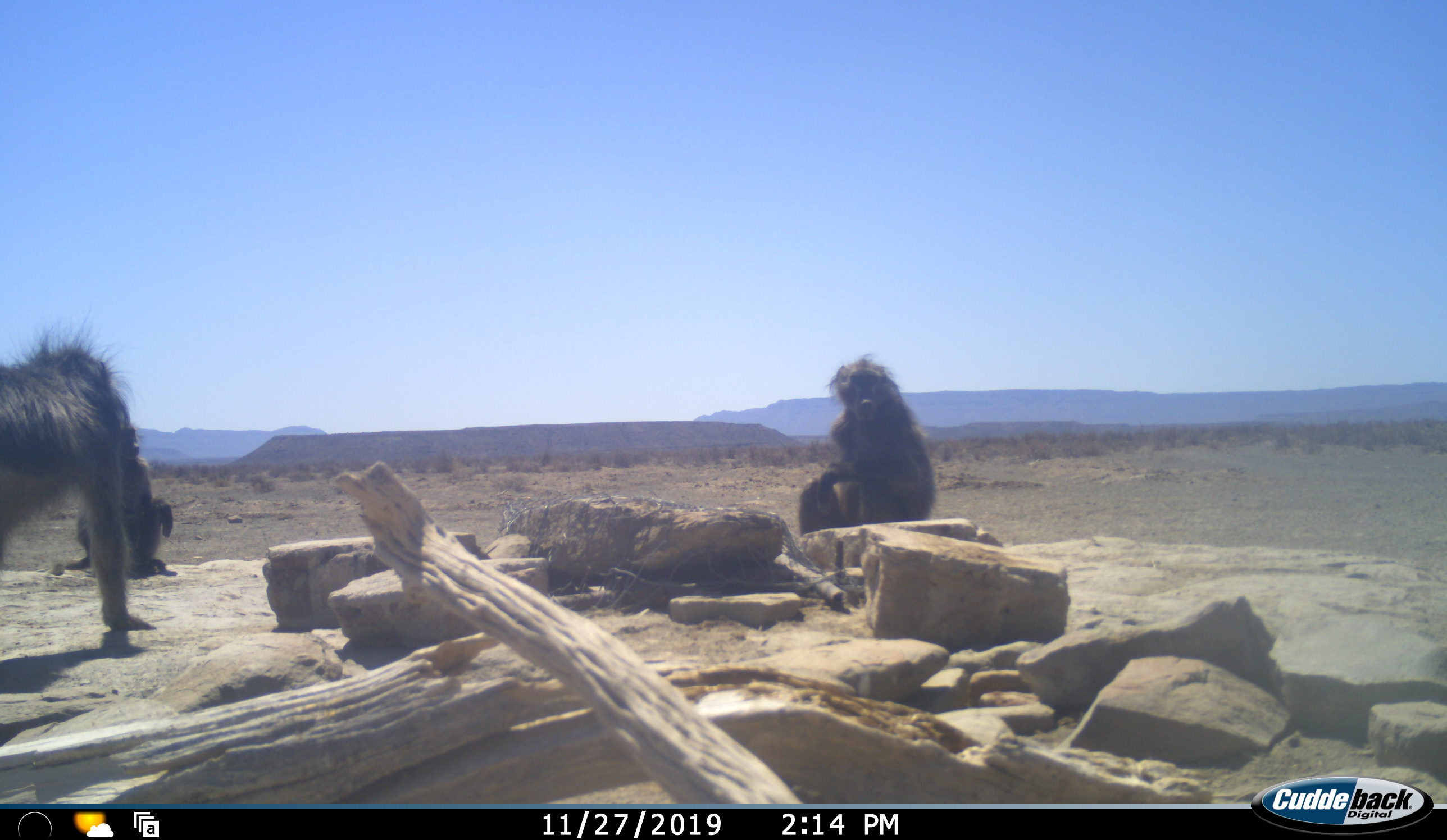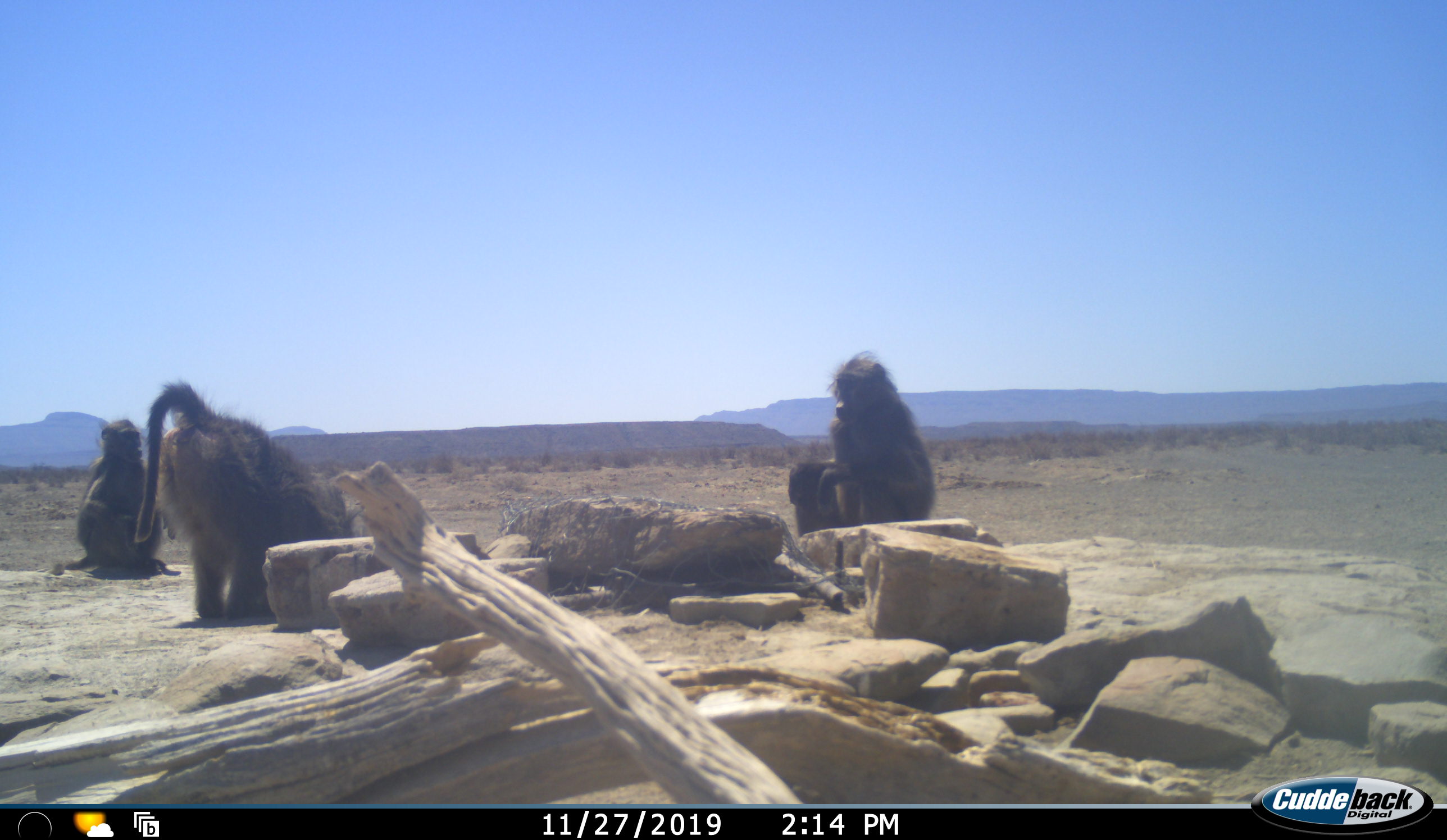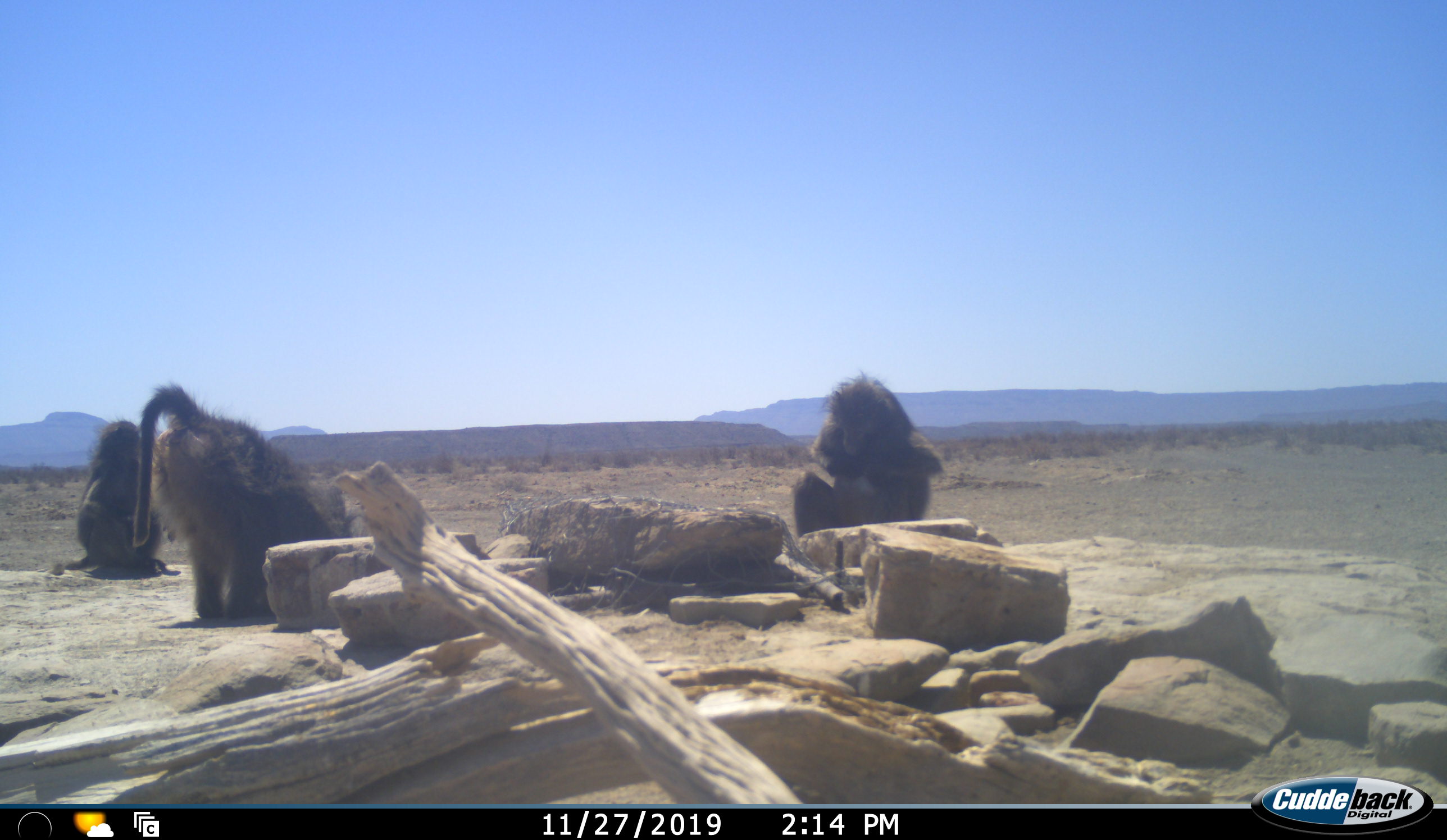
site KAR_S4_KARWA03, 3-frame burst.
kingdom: Animalia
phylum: Chordata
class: Mammalia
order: Primates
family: Cercopithecidae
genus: Papio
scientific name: Papio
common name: baboon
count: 3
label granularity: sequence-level